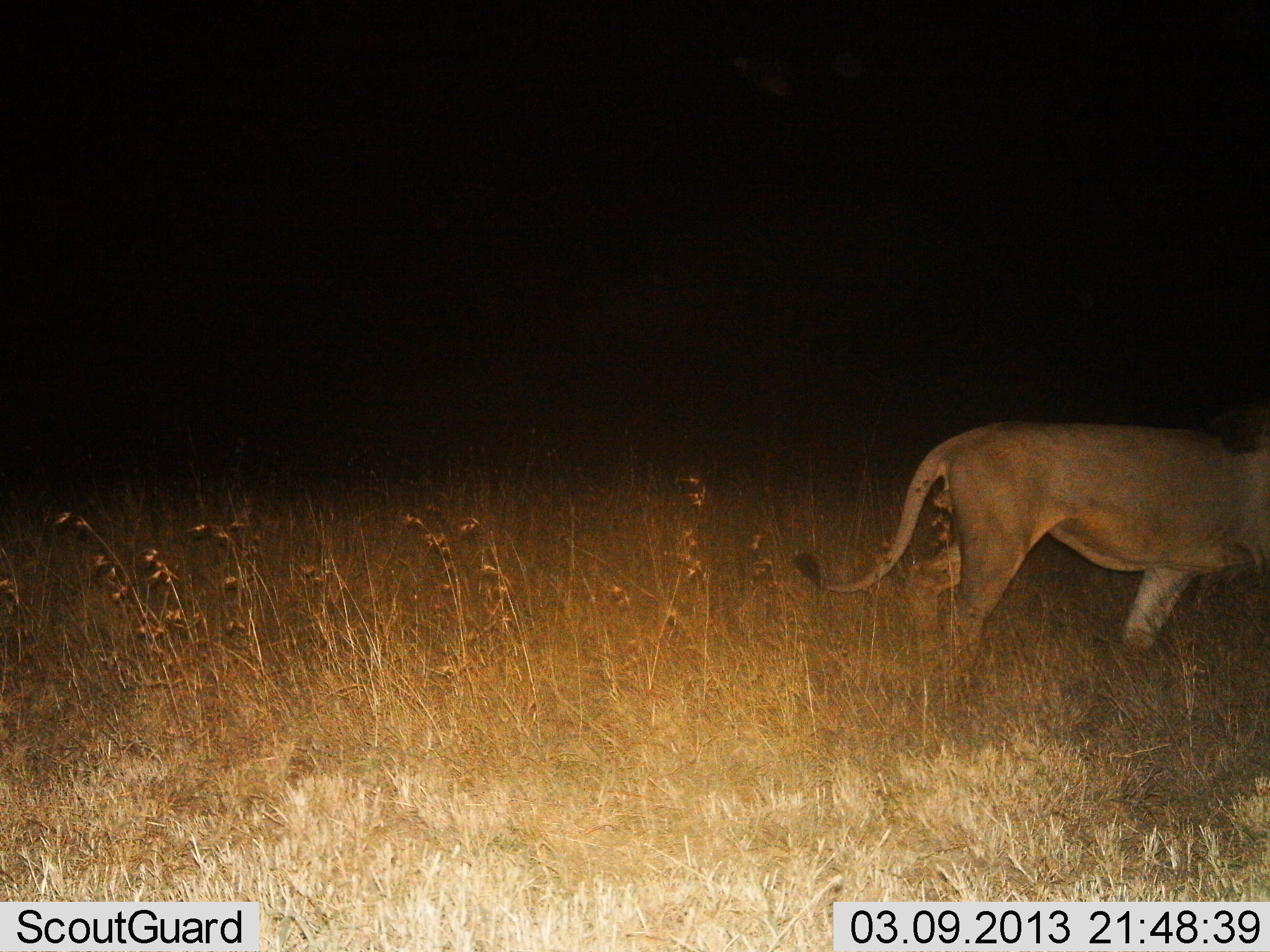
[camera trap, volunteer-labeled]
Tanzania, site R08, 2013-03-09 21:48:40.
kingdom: Animalia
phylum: Chordata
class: Mammalia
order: Carnivora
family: Felidae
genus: Panthera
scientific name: Panthera leo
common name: lion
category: lionmale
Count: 1.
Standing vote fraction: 0%.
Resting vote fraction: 0%.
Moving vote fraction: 100%.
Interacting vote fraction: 0%.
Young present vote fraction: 0%.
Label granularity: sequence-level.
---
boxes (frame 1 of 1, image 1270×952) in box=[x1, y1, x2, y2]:
animal: box=[793, 403, 1269, 683]